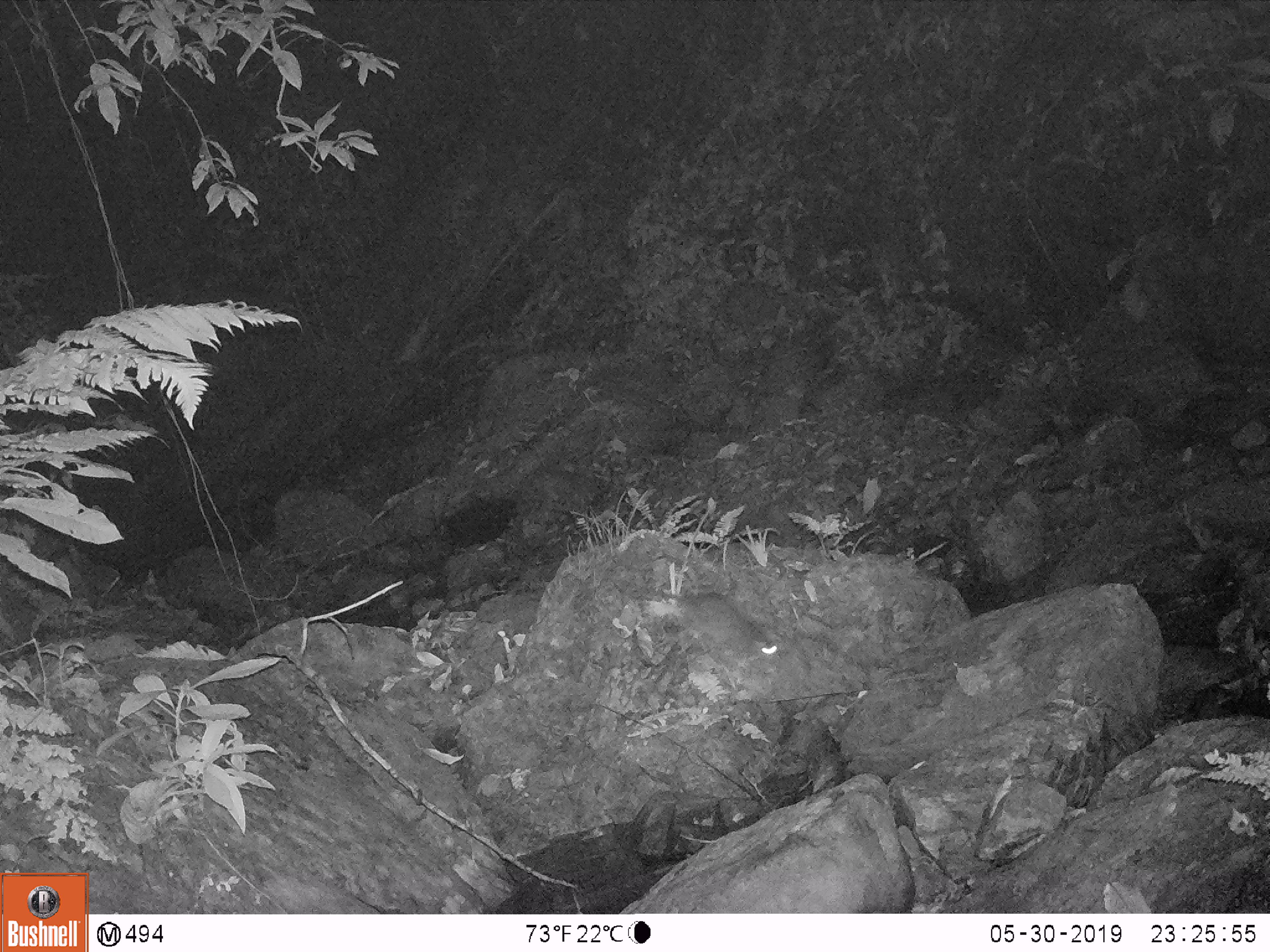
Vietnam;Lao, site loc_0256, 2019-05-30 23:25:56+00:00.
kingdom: Animalia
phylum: Chordata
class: Mammalia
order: Rodentia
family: Muridae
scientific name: Muridae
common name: old-world mice and rats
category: unidentified murid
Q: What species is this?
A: Unidentified murid (old-world mice and rats) (Muridae).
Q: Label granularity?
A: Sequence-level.